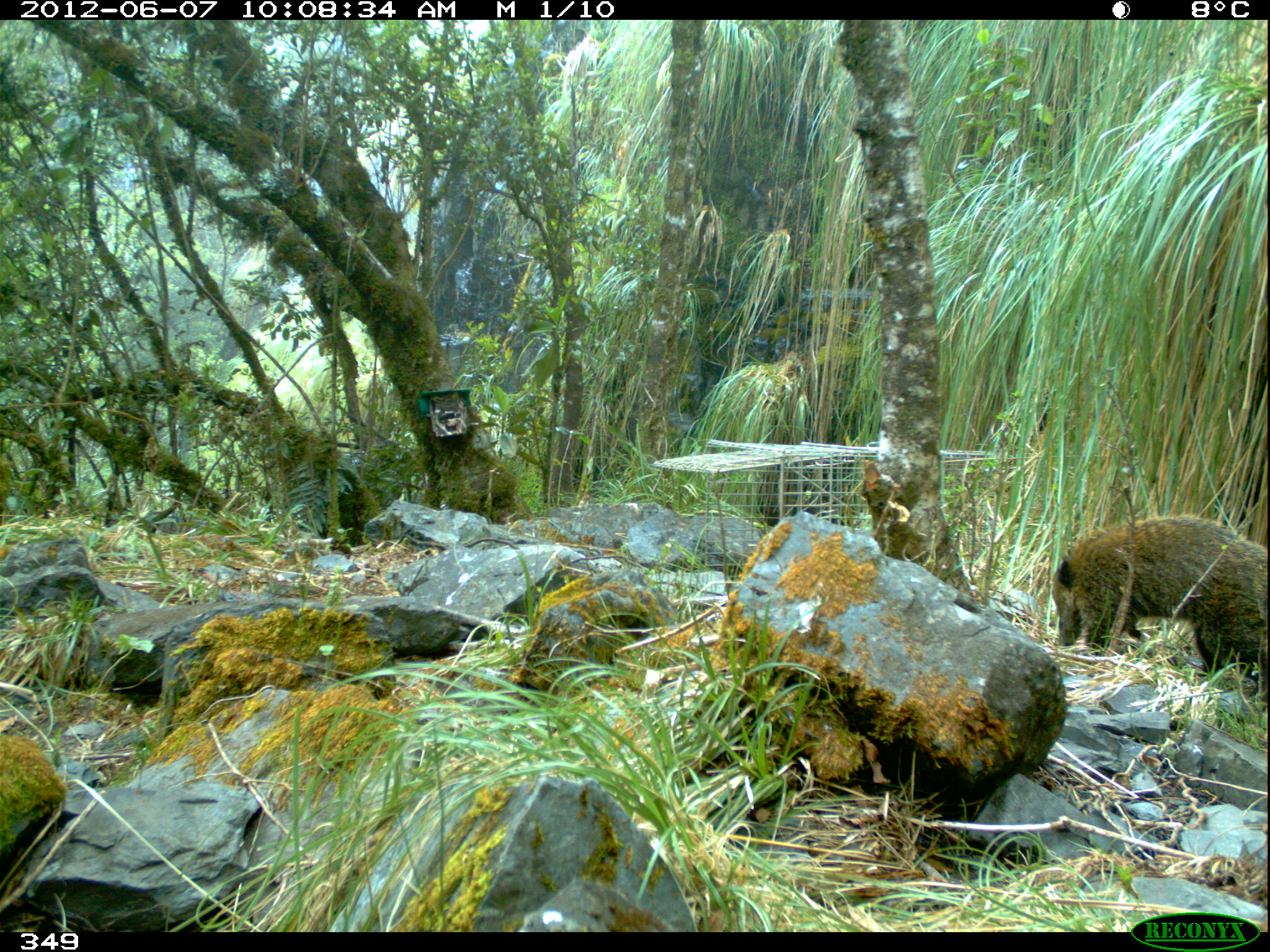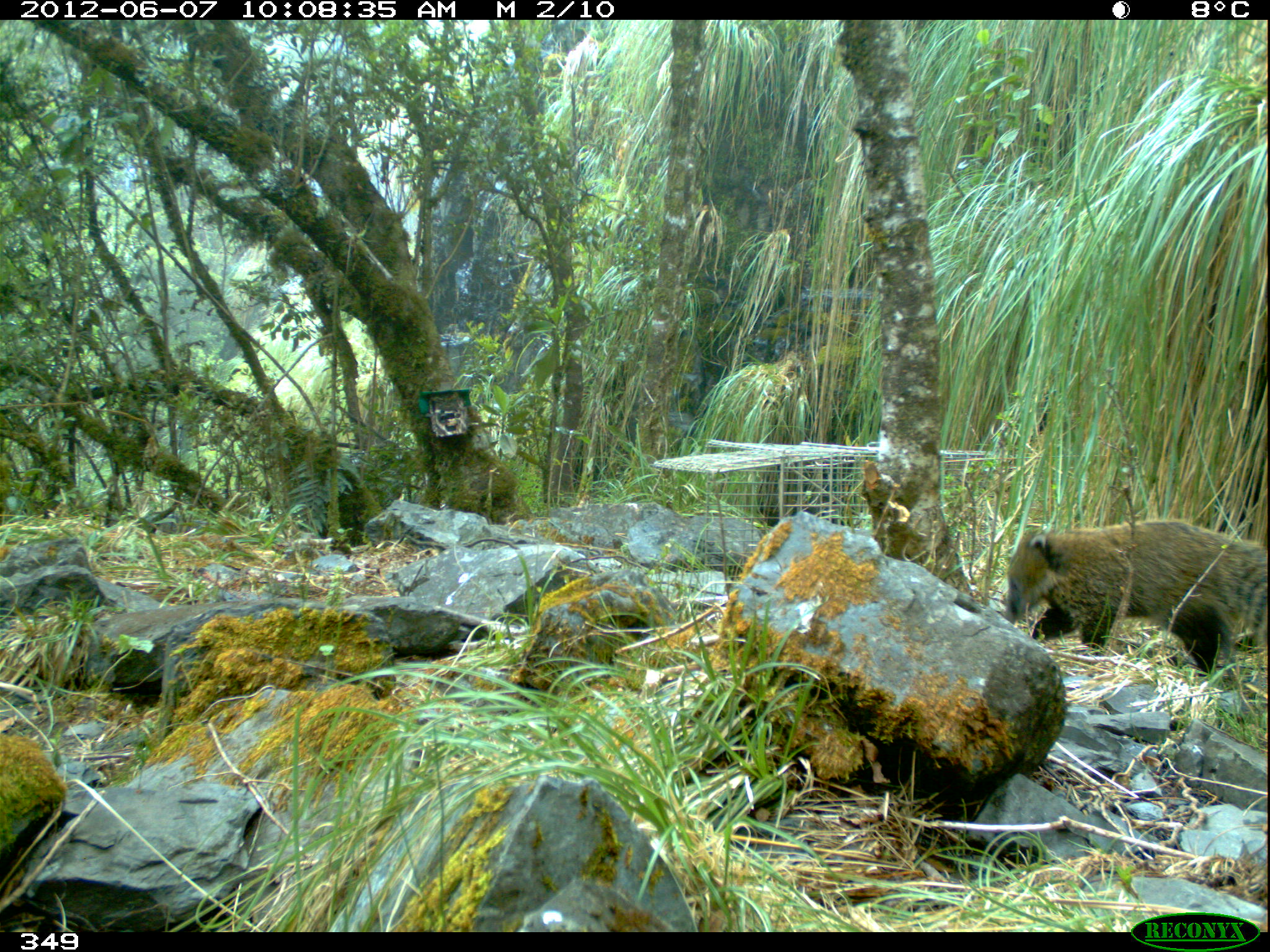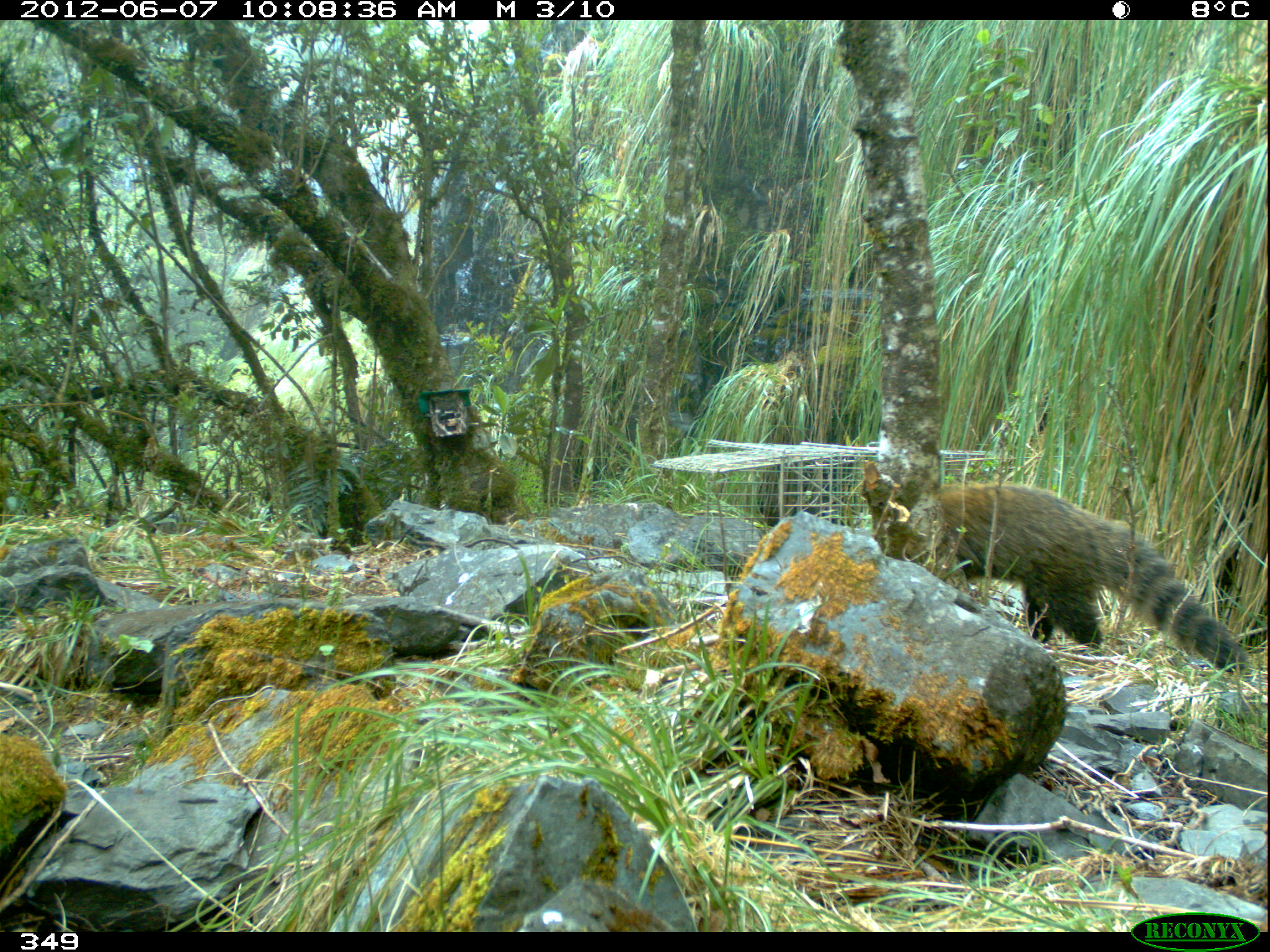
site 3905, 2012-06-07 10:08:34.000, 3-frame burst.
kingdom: Animalia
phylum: Chordata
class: Mammalia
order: Carnivora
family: Procyonidae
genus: Nasua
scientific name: Nasua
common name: coatis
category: unknown coati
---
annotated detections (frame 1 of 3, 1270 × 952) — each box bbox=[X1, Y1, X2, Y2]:
unknown coati: bbox=[1050, 512, 1267, 688]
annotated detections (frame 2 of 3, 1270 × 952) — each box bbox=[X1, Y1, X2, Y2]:
unknown coati: bbox=[1000, 517, 1267, 677]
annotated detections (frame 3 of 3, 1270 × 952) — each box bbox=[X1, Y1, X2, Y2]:
unknown coati: bbox=[938, 475, 1255, 675]